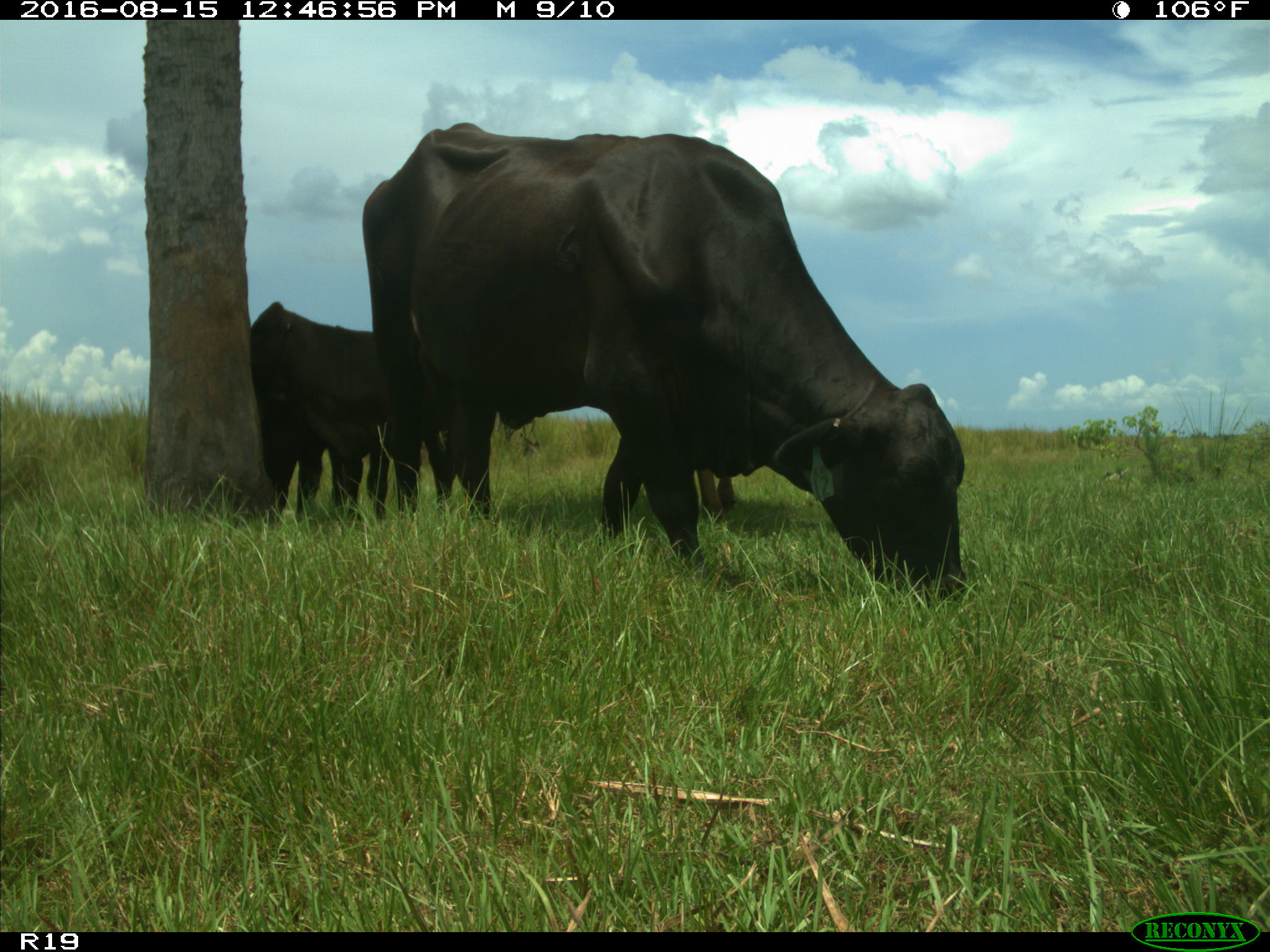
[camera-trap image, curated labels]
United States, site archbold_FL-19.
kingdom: Animalia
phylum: Chordata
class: Mammalia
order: Artiodactyla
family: Bovidae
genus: Bos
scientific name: Bos taurus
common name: domestic cow